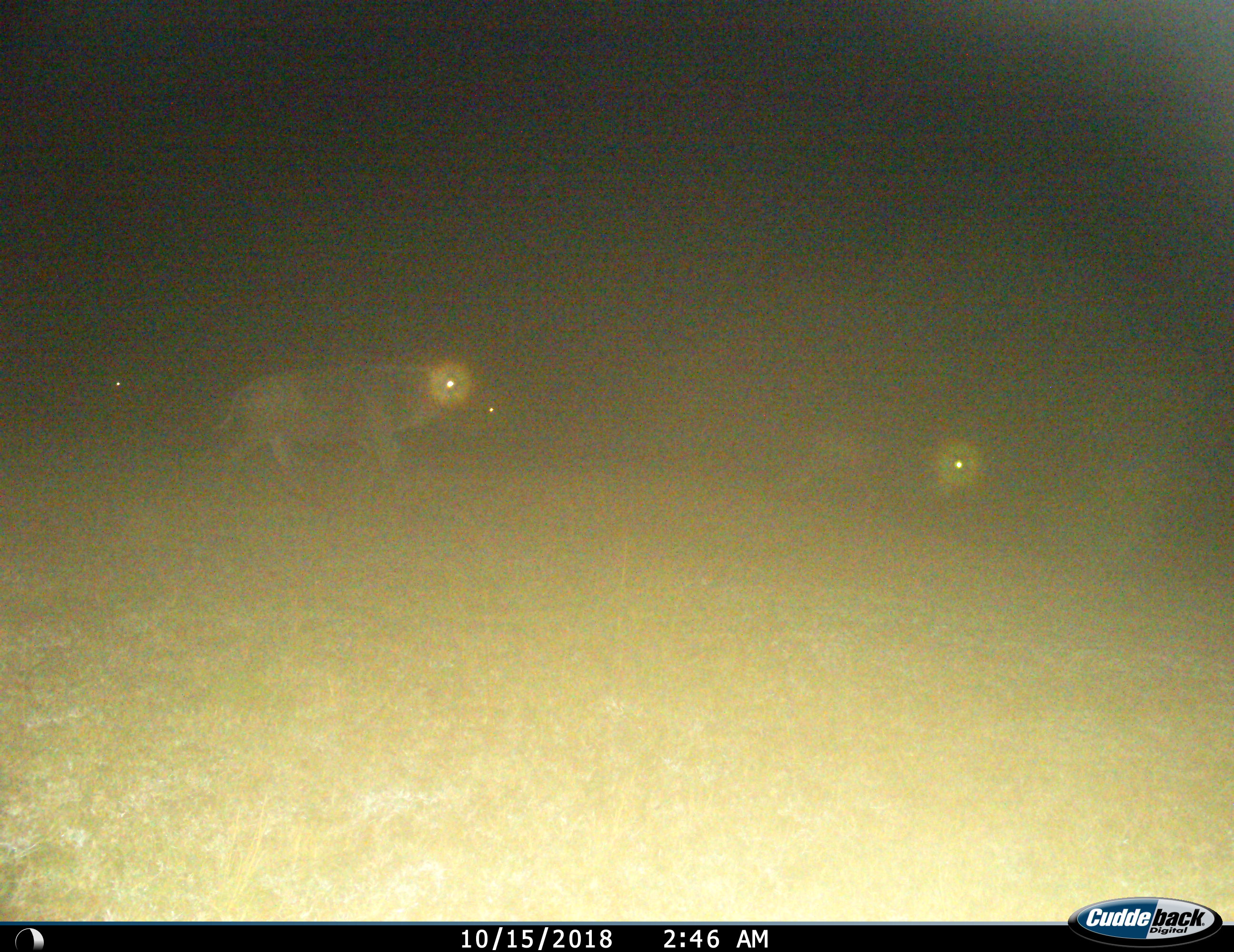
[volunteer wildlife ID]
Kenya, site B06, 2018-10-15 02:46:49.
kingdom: Animalia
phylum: Chordata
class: Mammalia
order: Artiodactyla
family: Bovidae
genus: Connochaetes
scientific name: Connochaetes taurinus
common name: common wildebeest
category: wildebeest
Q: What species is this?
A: Wildebeest (common wildebeest) (Connochaetes taurinus).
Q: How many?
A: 4.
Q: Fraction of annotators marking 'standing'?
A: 0%.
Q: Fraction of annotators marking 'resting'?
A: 0%.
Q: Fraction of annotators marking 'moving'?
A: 100%.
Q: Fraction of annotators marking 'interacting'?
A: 0%.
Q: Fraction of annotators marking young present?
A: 0%.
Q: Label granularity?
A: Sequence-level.